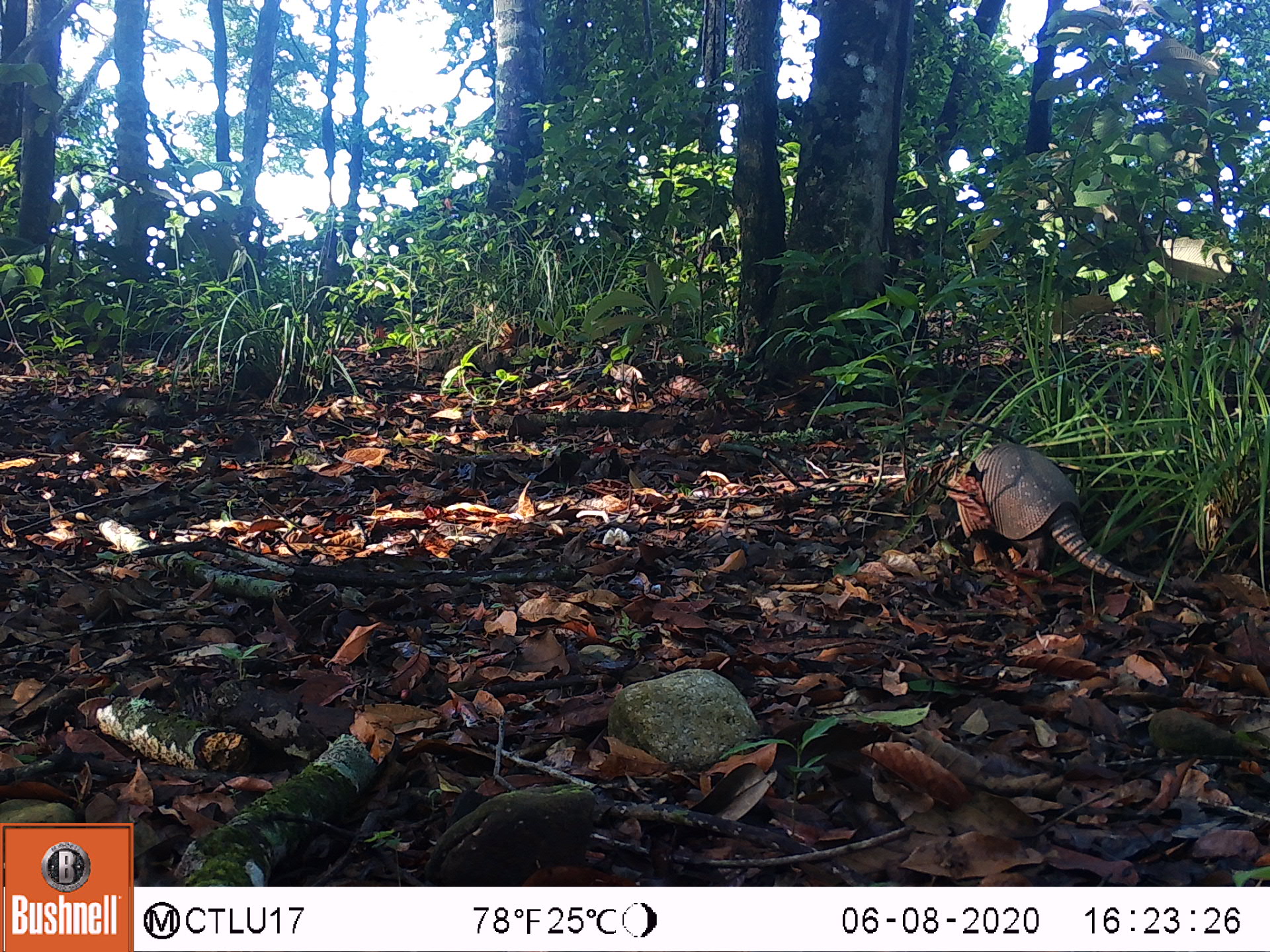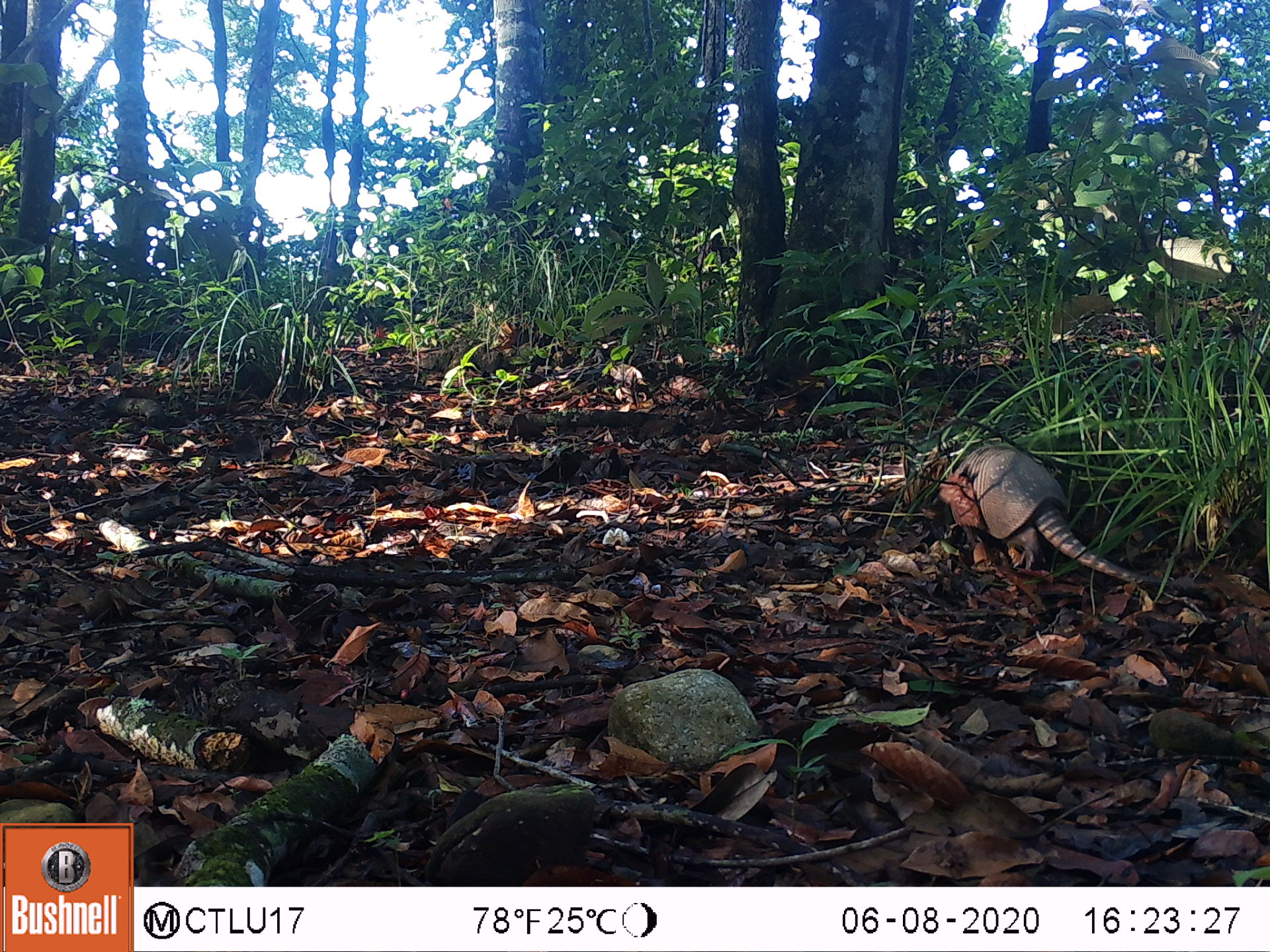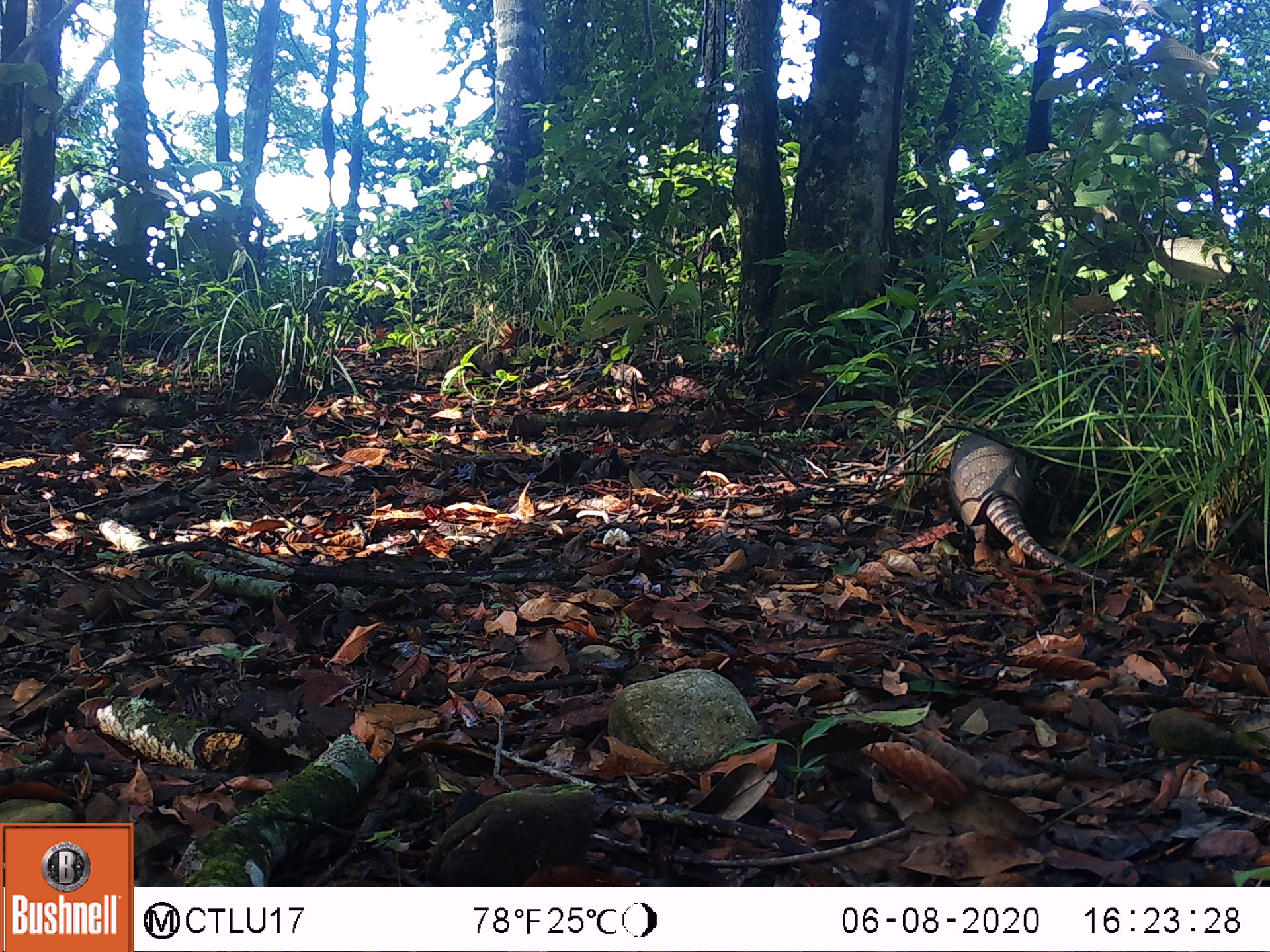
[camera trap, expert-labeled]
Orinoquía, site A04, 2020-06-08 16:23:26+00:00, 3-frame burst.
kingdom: Animalia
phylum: Chordata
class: Mammalia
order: Cingulata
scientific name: Cingulata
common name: armadillo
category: unknown armadillo